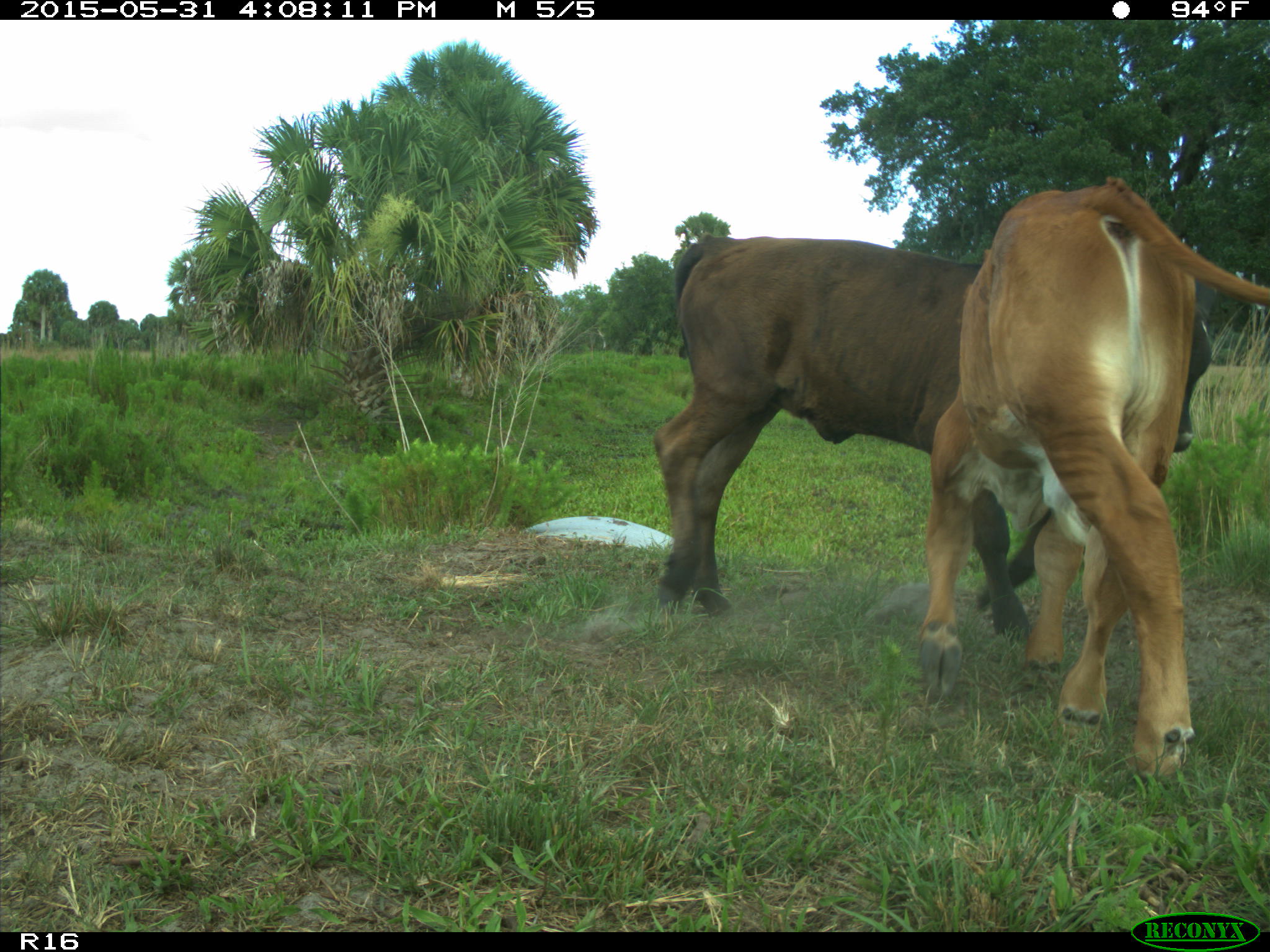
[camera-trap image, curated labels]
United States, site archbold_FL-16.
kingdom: Animalia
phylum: Chordata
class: Mammalia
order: Artiodactyla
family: Bovidae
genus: Bos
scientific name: Bos taurus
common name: domestic cow